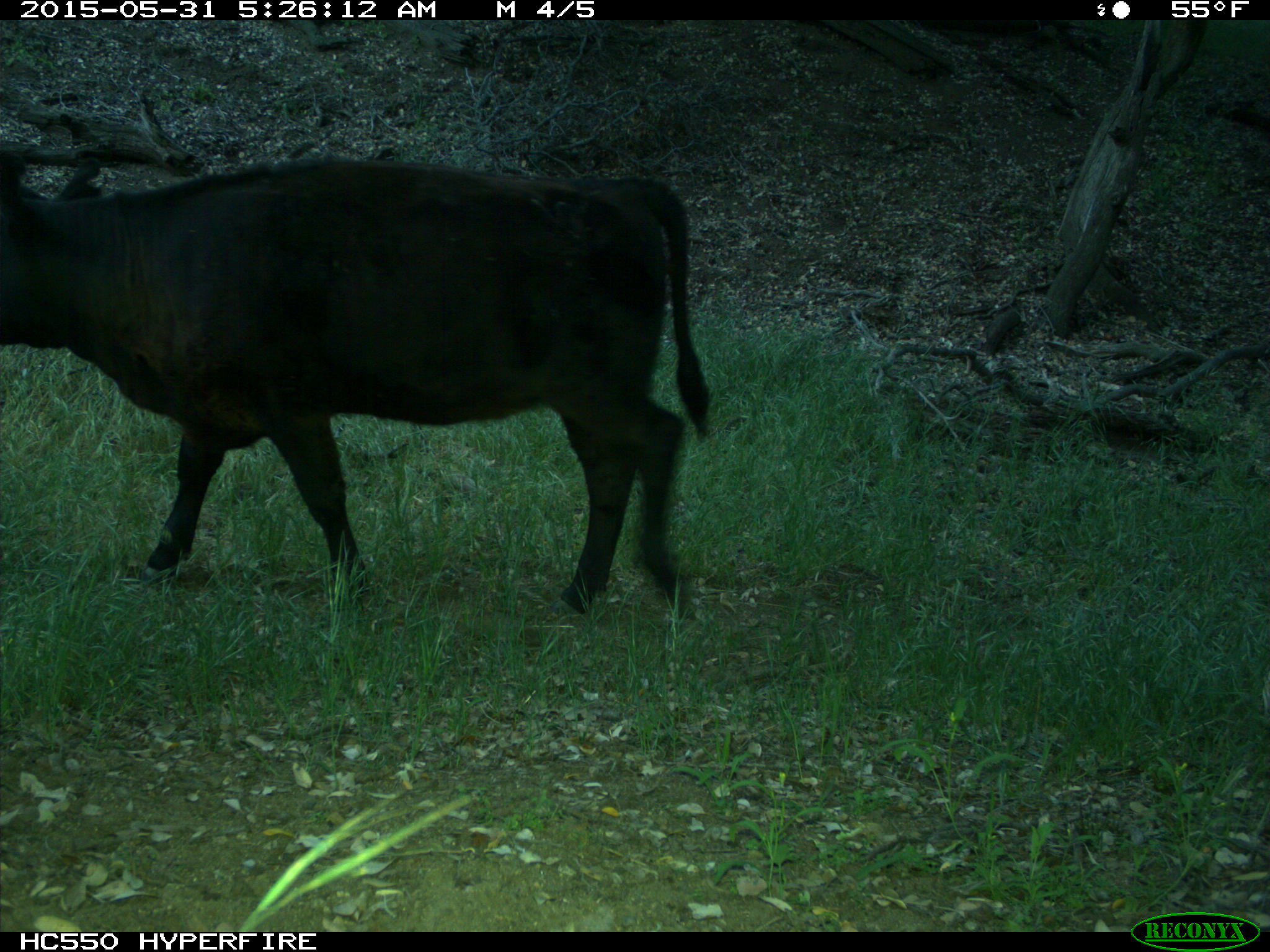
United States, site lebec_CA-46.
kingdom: Animalia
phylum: Chordata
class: Mammalia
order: Artiodactyla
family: Bovidae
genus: Bos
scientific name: Bos taurus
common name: domestic cow